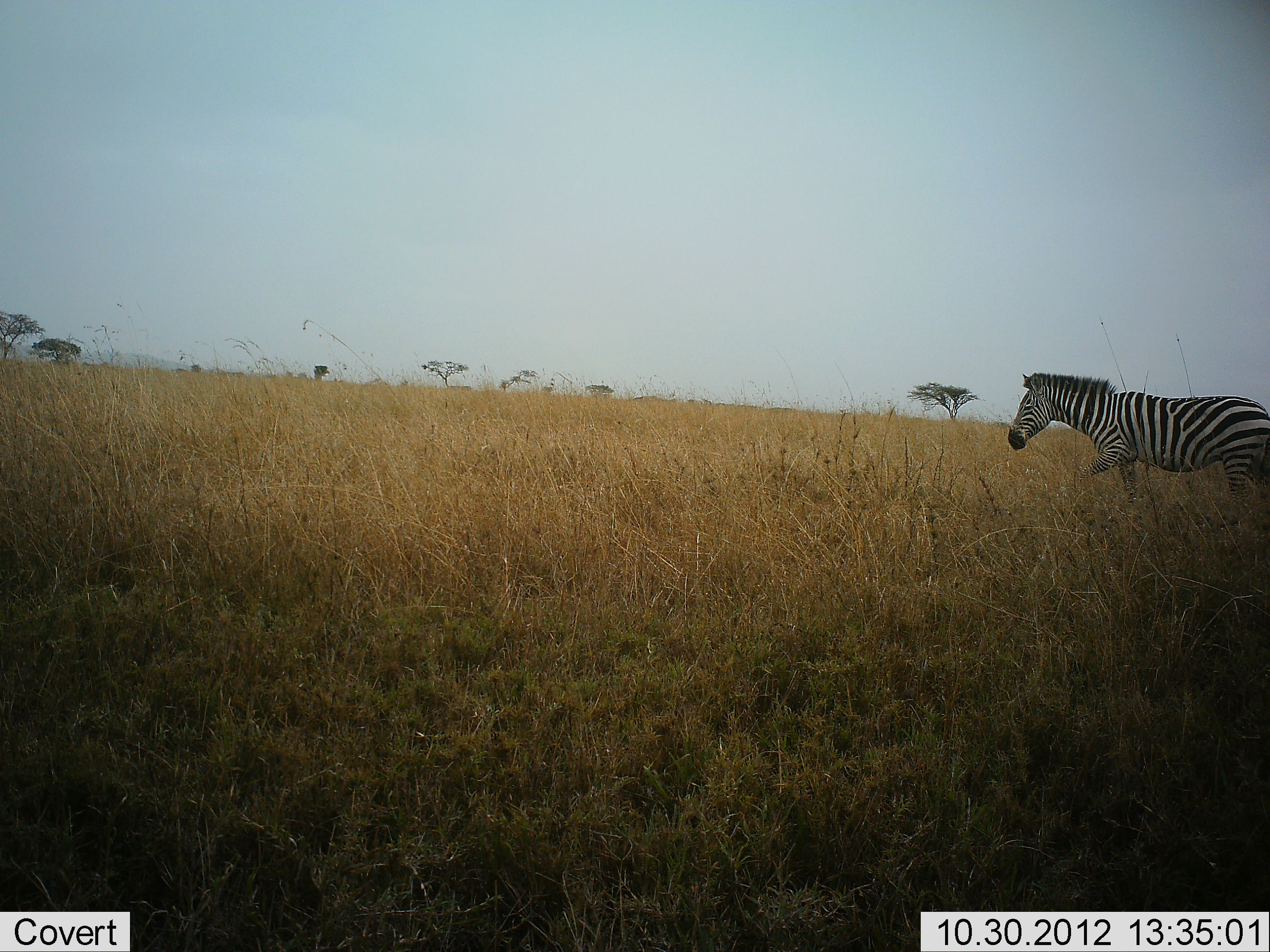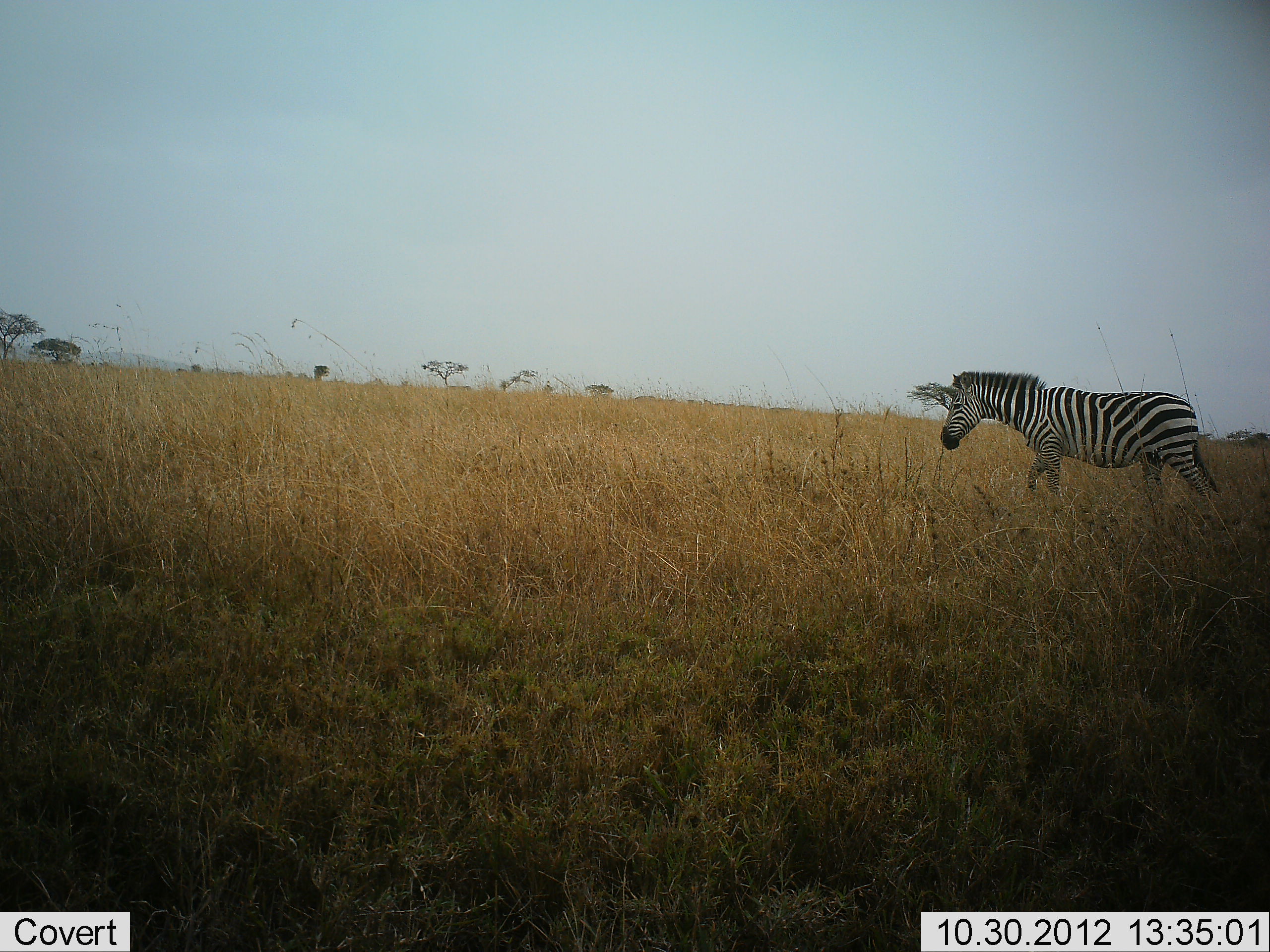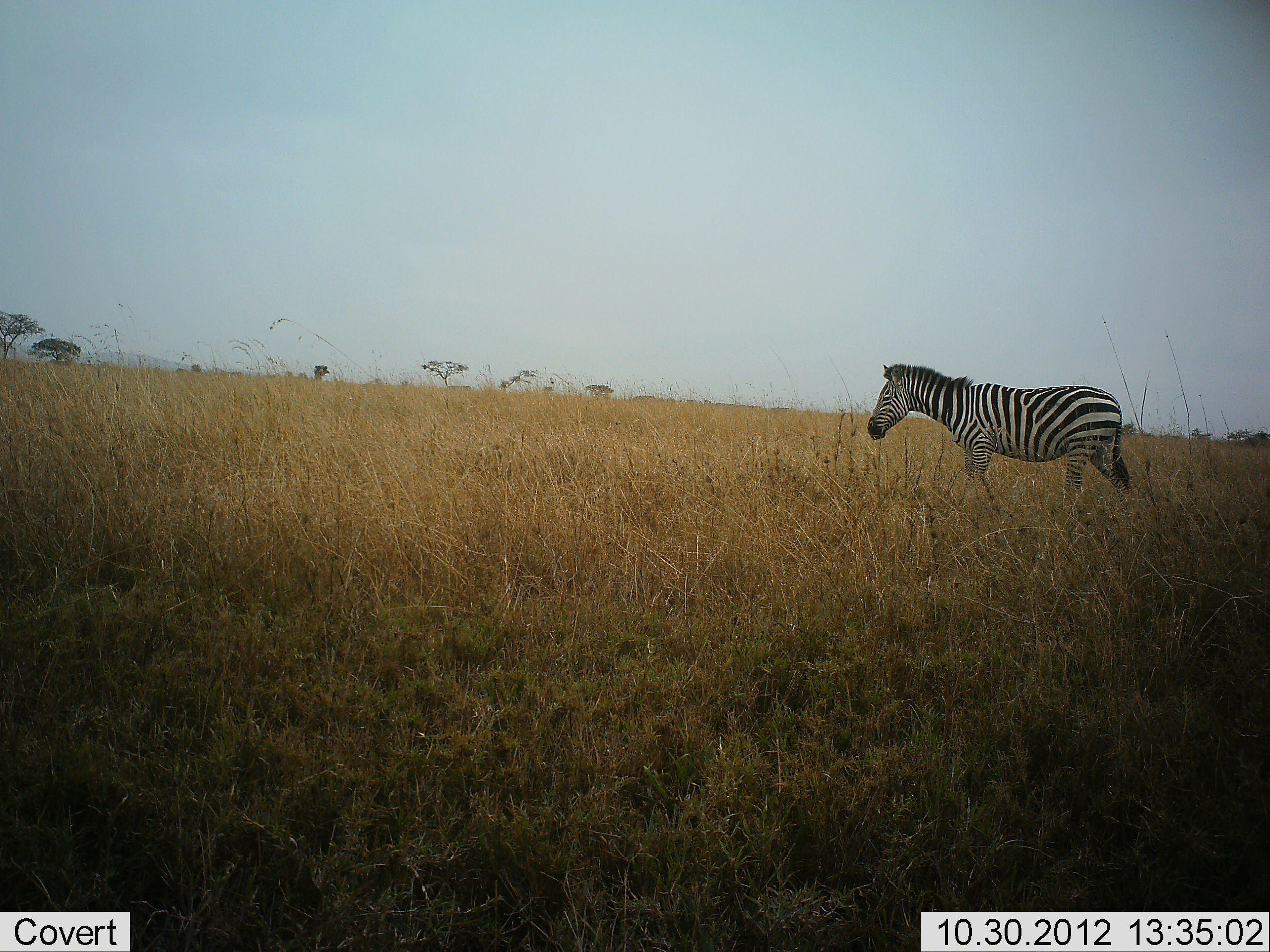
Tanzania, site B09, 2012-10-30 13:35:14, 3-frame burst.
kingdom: Animalia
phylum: Chordata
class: Mammalia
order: Perissodactyla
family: Equidae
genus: Equus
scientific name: Equus quagga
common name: plains zebra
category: zebra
Zebra (plains zebra) (Equus quagga), count 1. Behavior (volunteer vote fractions): standing 0%, resting 0%, moving 100%, interacting 0%. Young present (vote fraction): 0%. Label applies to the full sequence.